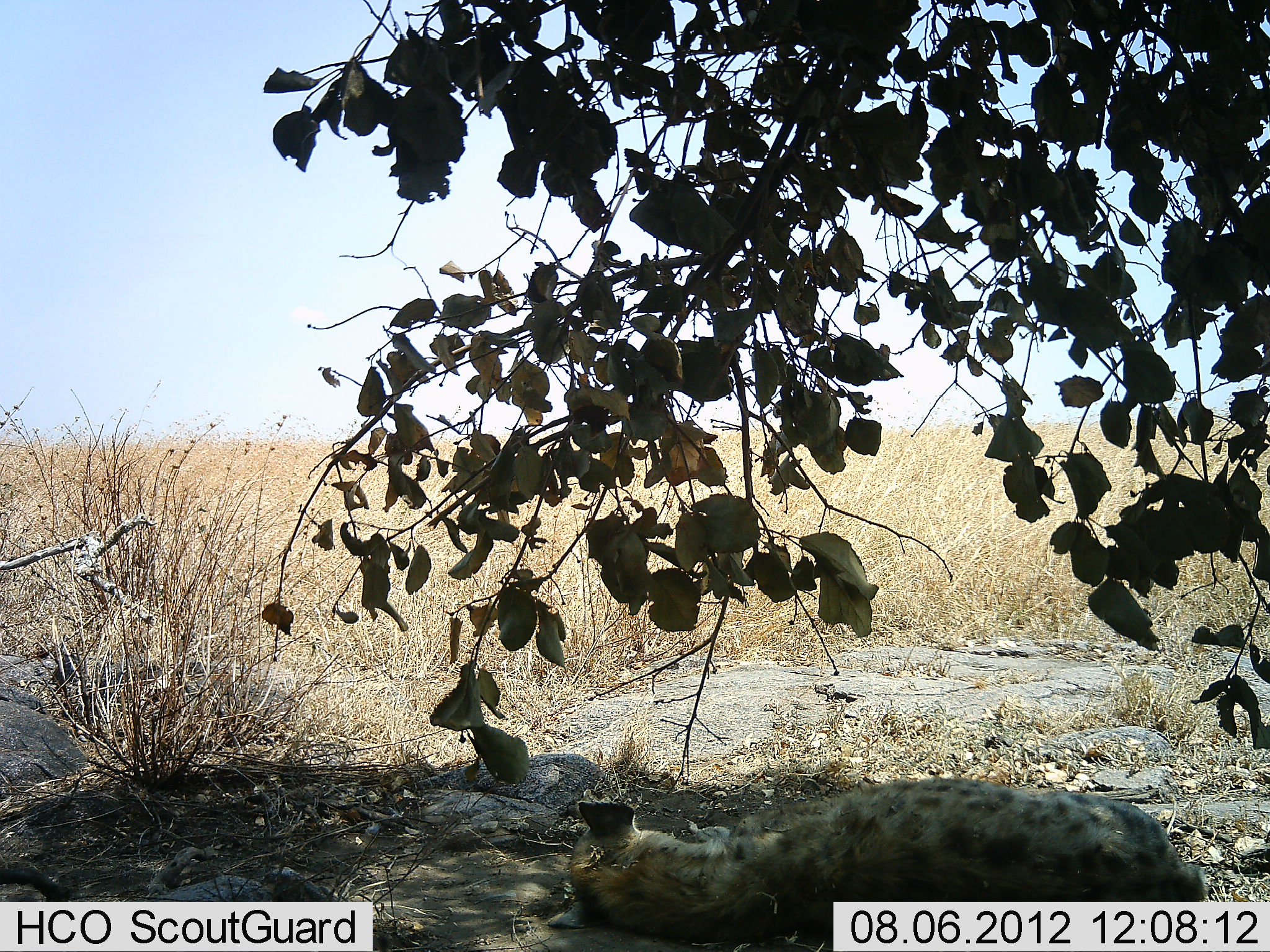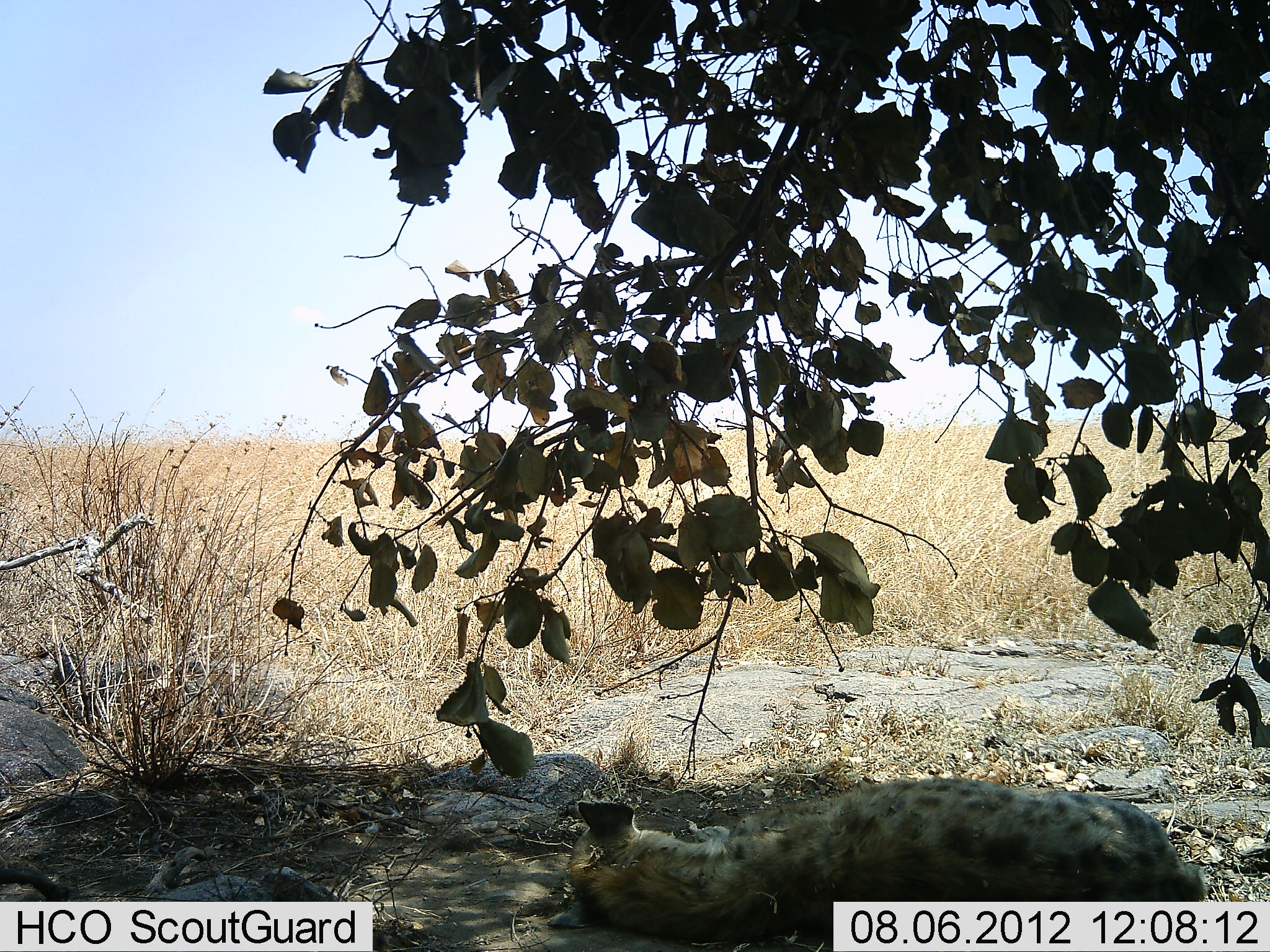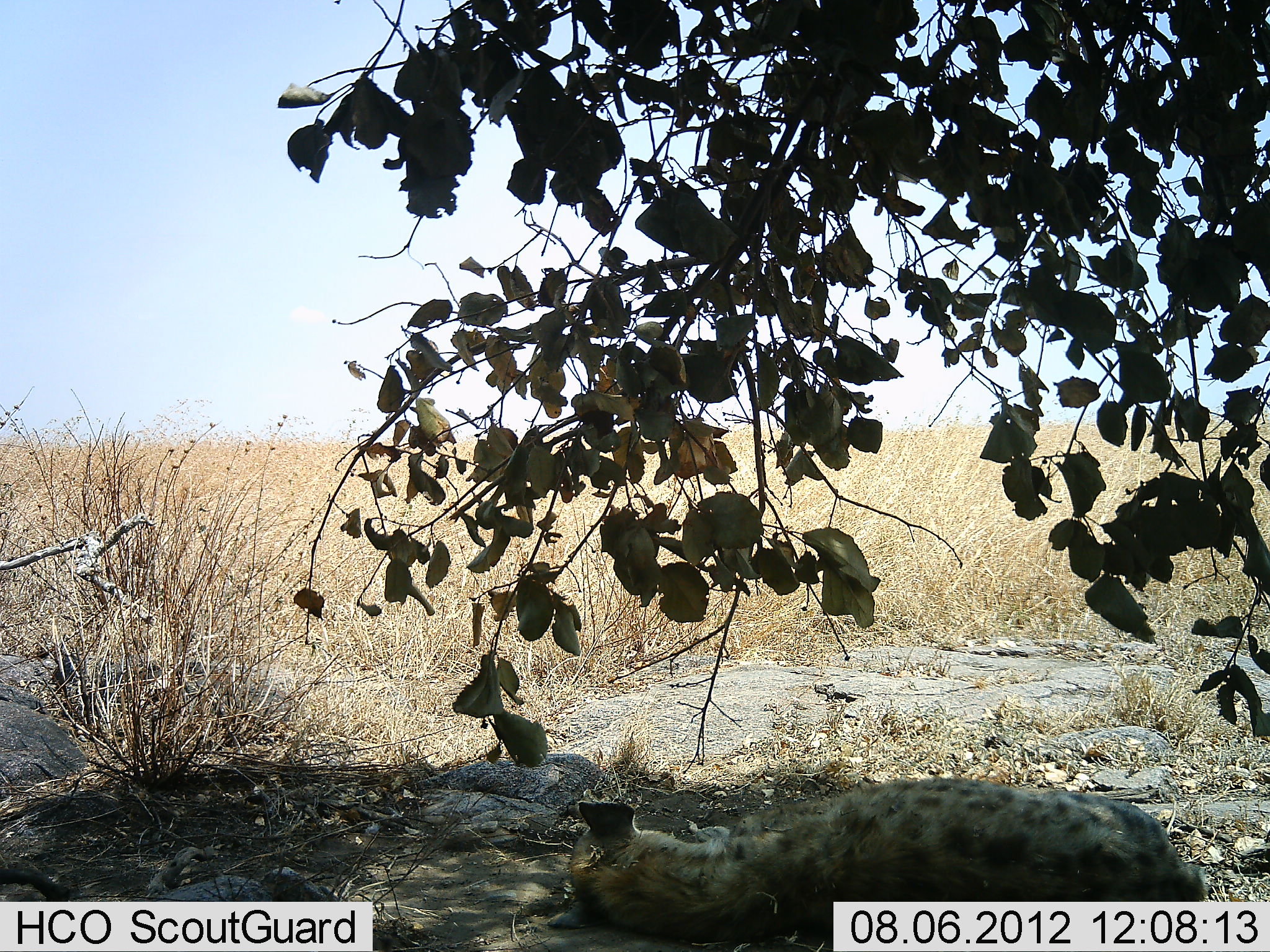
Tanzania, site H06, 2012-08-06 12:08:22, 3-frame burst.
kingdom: Animalia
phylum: Chordata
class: Mammalia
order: Carnivora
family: Hyaenidae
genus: Crocuta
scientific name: Crocuta crocuta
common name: spotted hyena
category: hyenaspotted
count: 1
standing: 0%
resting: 100%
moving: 0%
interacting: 0%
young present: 0%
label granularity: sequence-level